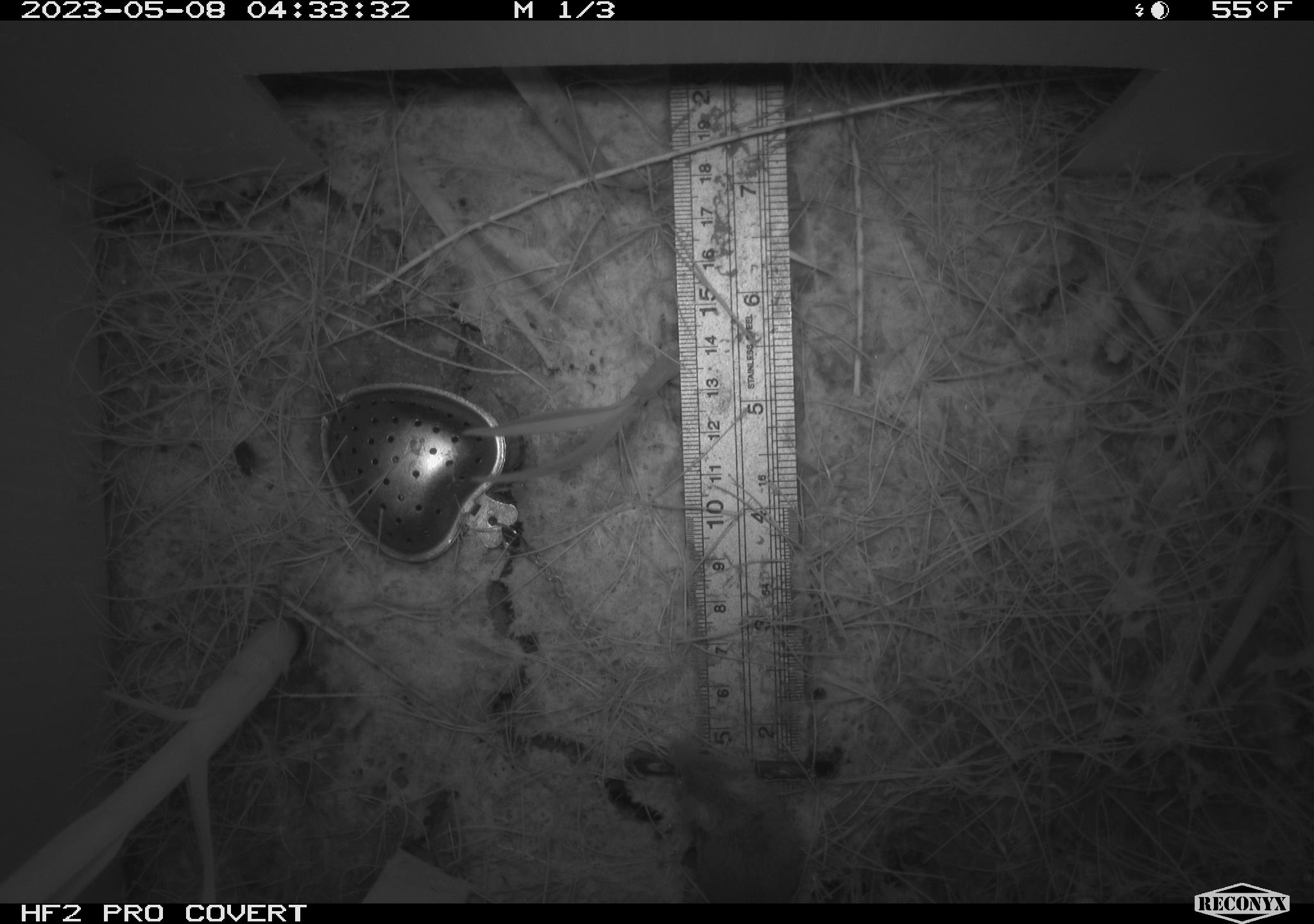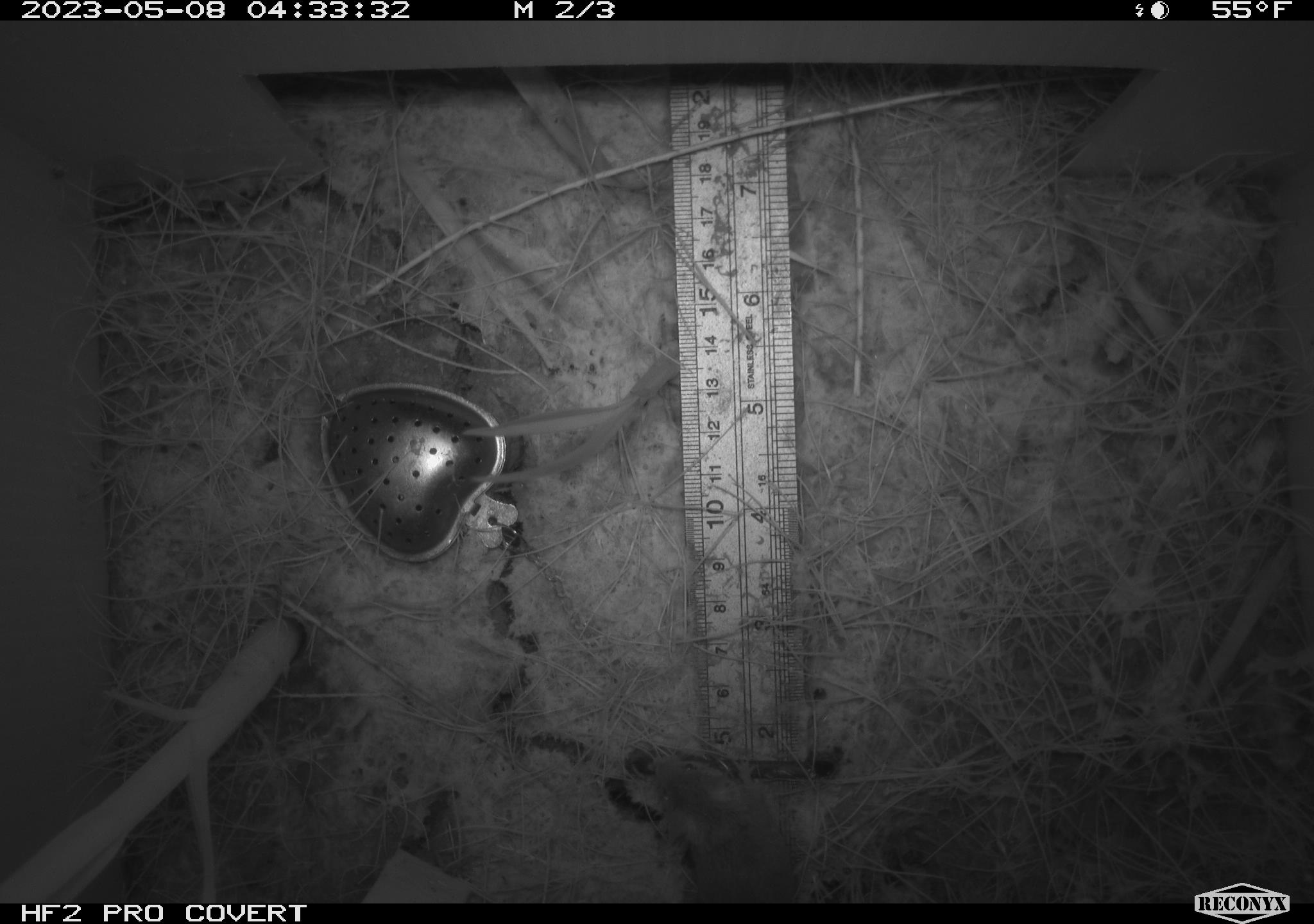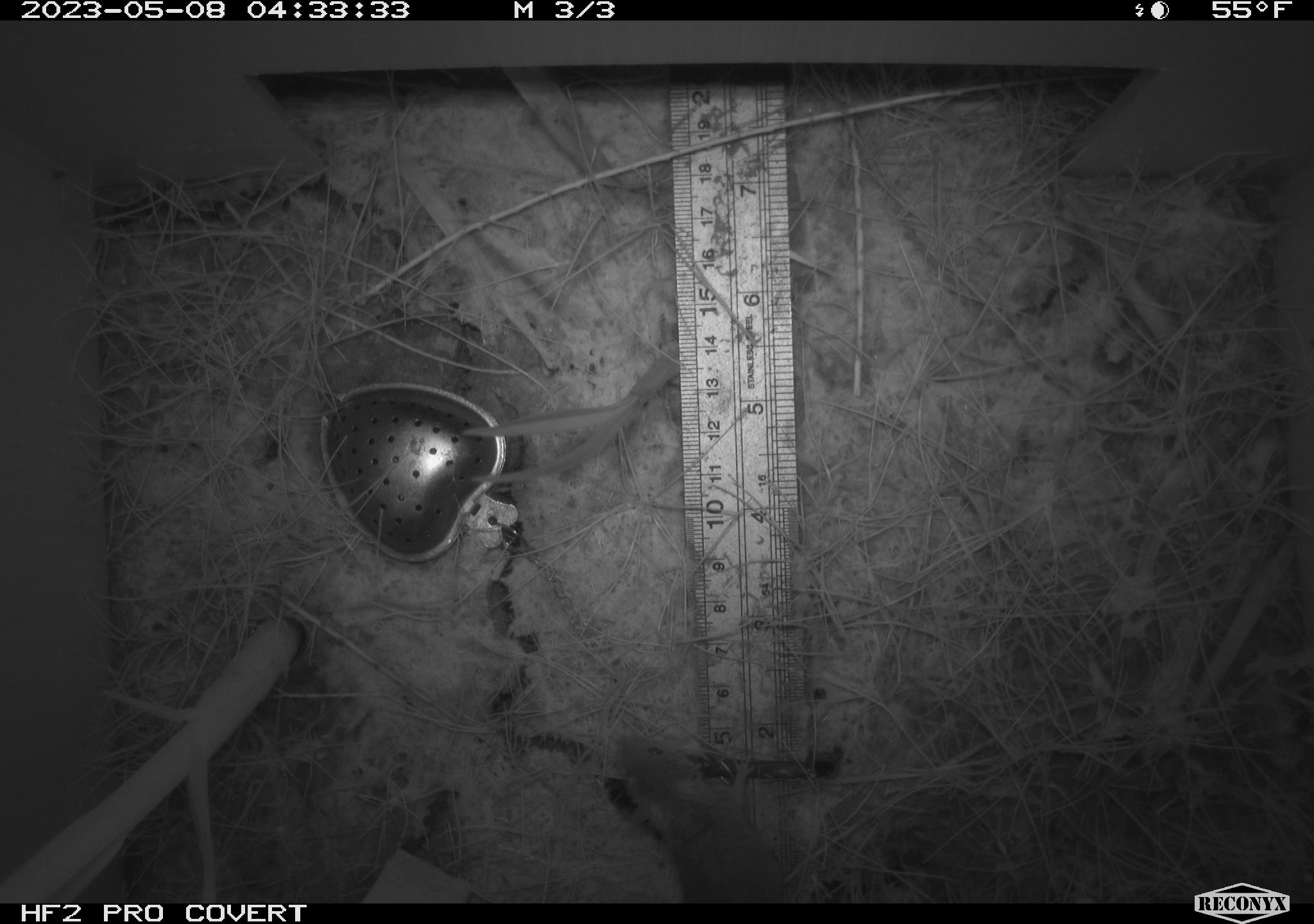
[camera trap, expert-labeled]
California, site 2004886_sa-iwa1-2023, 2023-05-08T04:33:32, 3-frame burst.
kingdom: Animalia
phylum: Chordata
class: Mammalia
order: Rodentia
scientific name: Rodentia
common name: mouse species